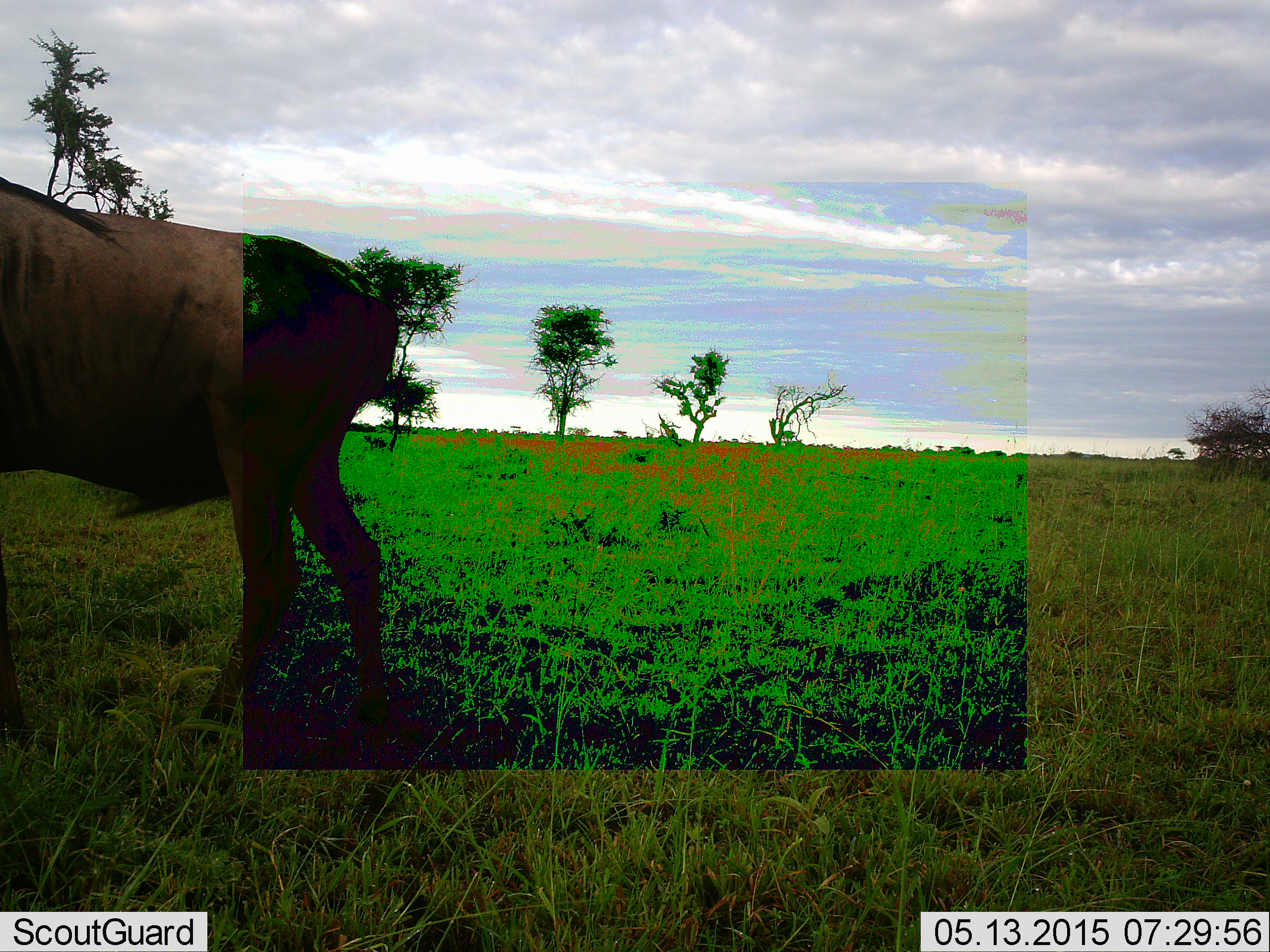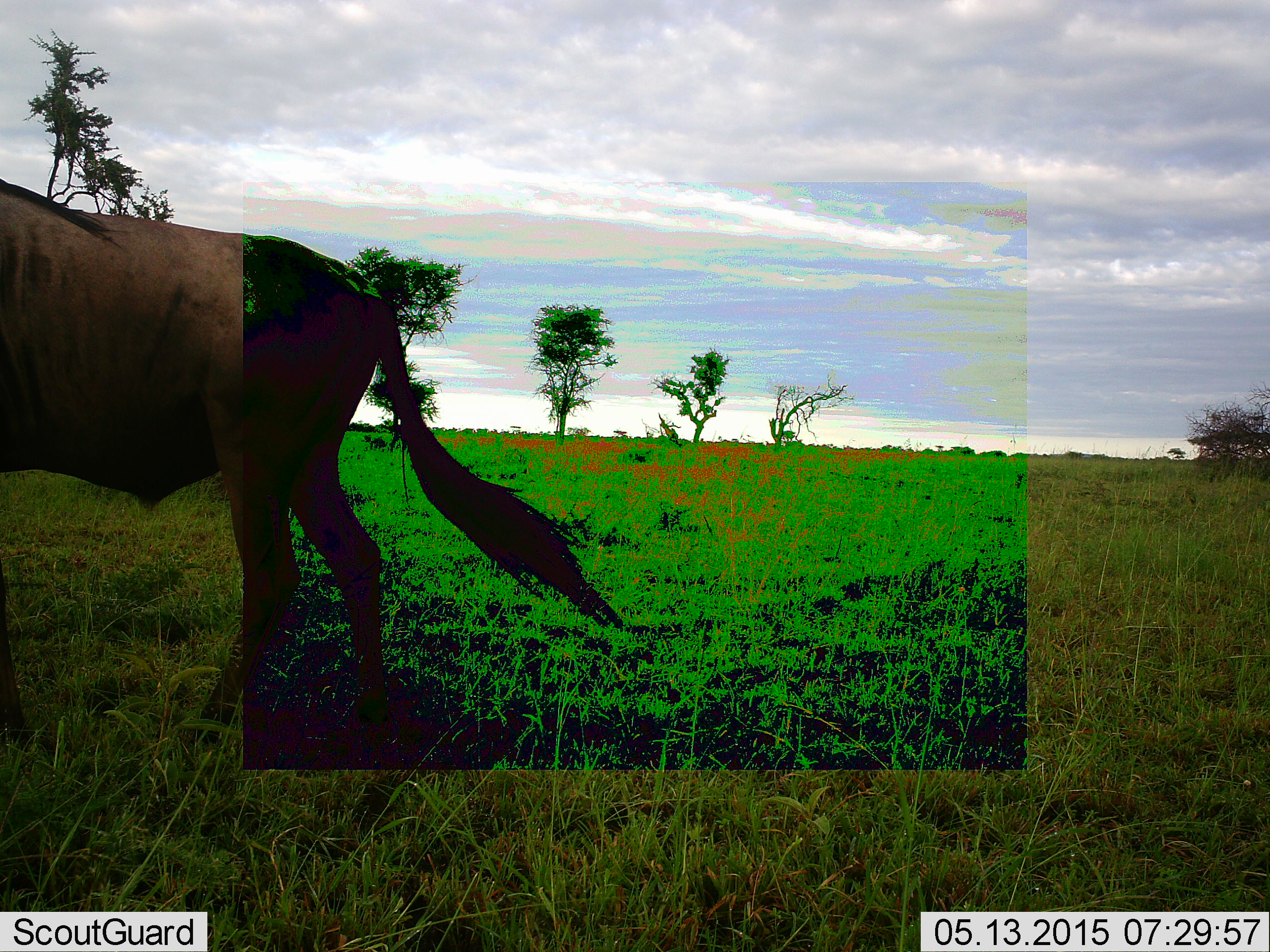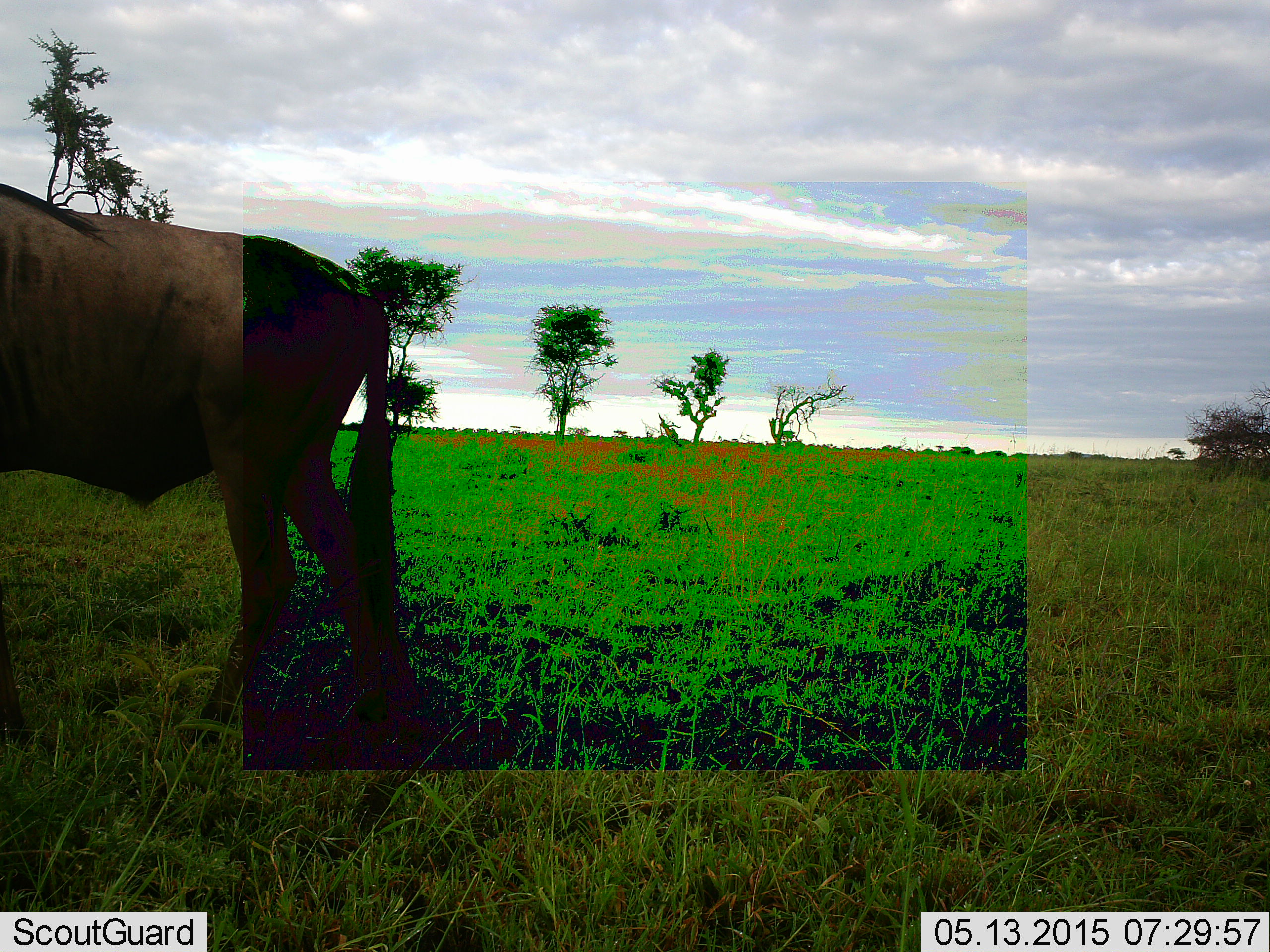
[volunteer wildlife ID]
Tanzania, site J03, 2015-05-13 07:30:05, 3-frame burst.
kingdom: Animalia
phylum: Chordata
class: Mammalia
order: Artiodactyla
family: Bovidae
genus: Connochaetes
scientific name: Connochaetes taurinus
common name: blue wildebeest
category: wildebeest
Wildebeest (blue wildebeest) (Connochaetes taurinus), count 1. Behavior (volunteer vote fractions): standing 60%, resting 0%, moving 20%, interacting 0%. Young present (vote fraction): 0%. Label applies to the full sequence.